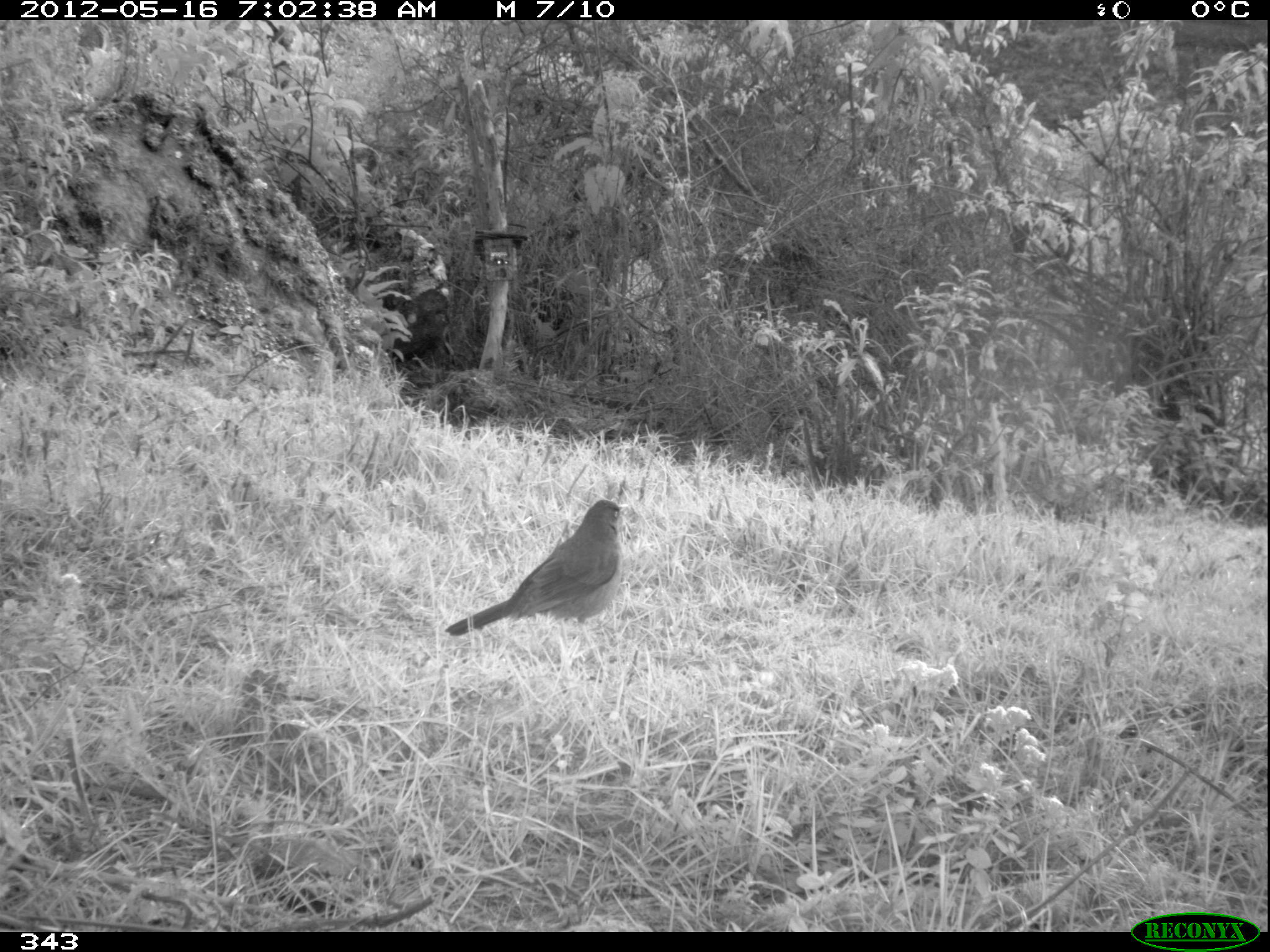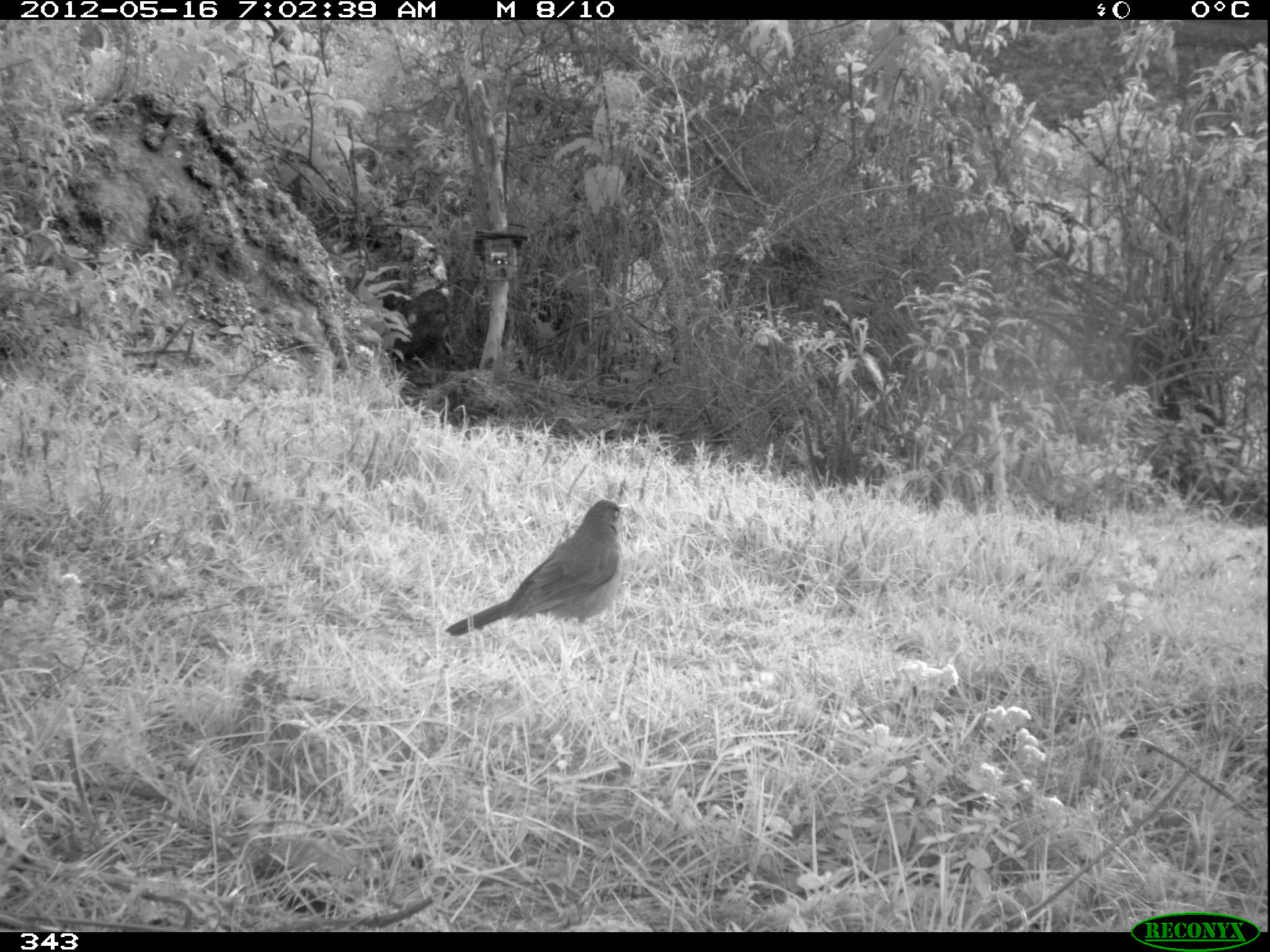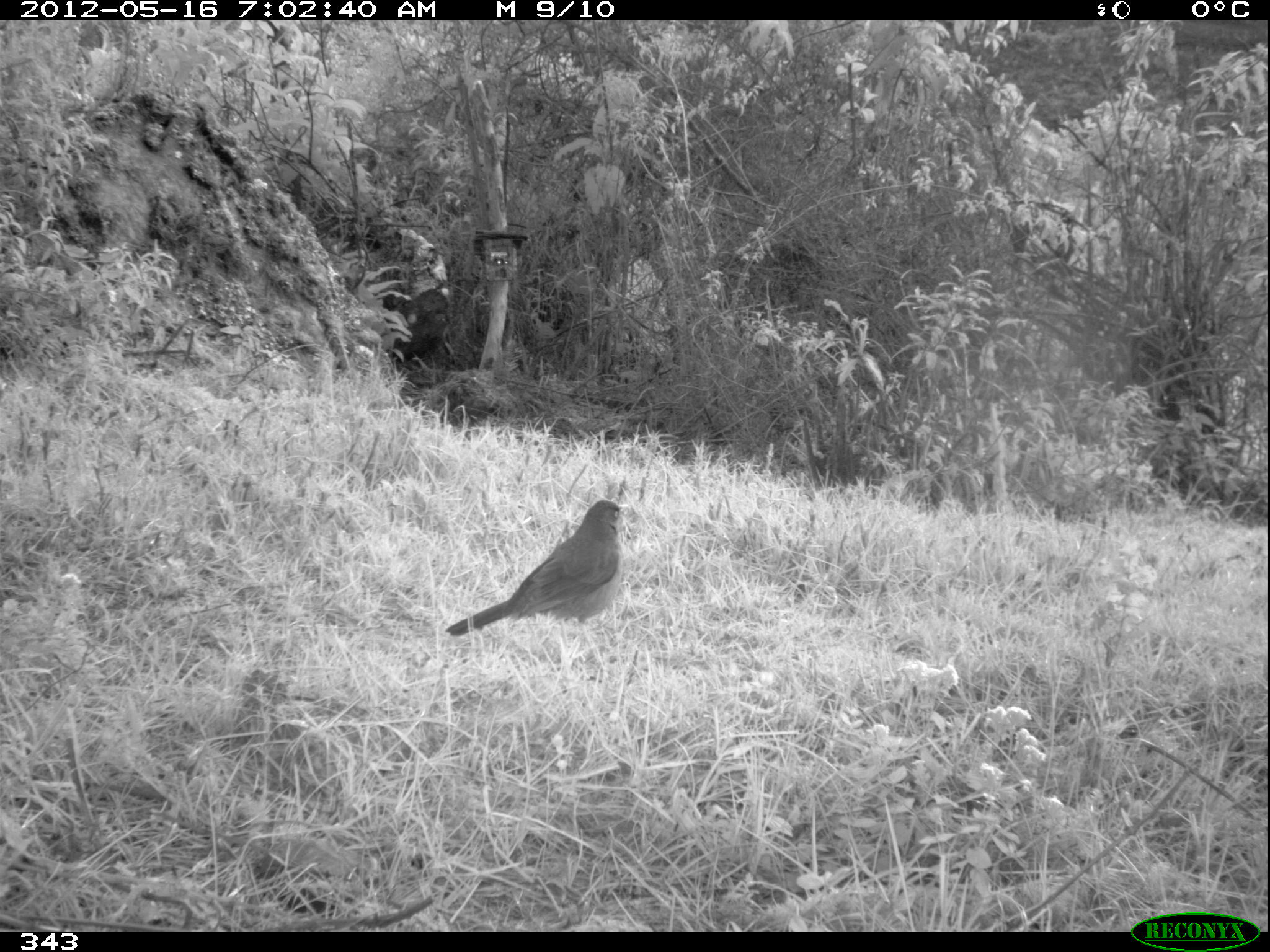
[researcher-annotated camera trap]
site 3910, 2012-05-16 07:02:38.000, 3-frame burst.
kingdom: Animalia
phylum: Chordata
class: Aves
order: Passeriformes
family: Turdidae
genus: Turdus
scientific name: Turdus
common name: true thrushes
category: turdus sp